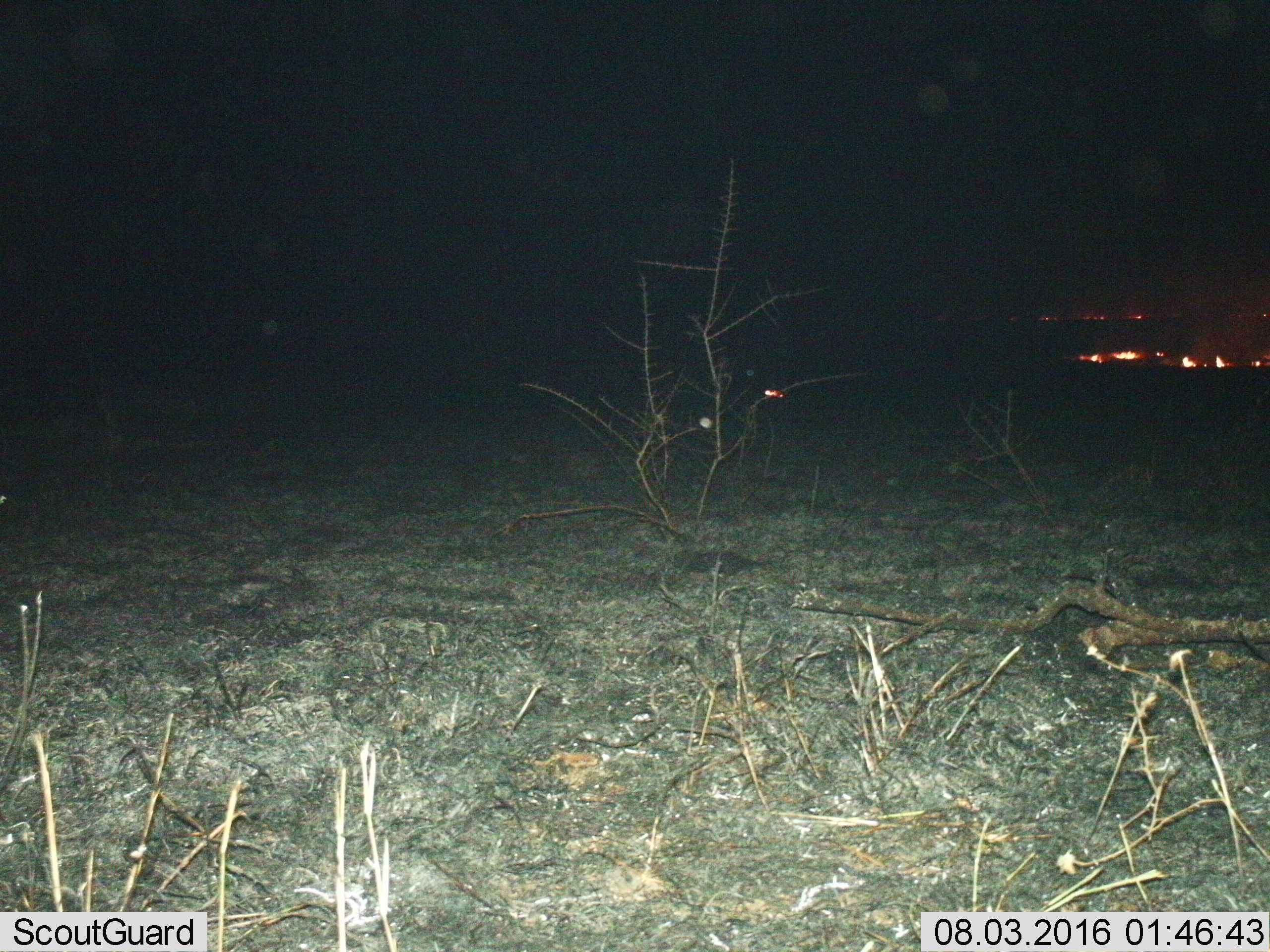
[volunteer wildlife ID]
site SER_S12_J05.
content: unidentified animal